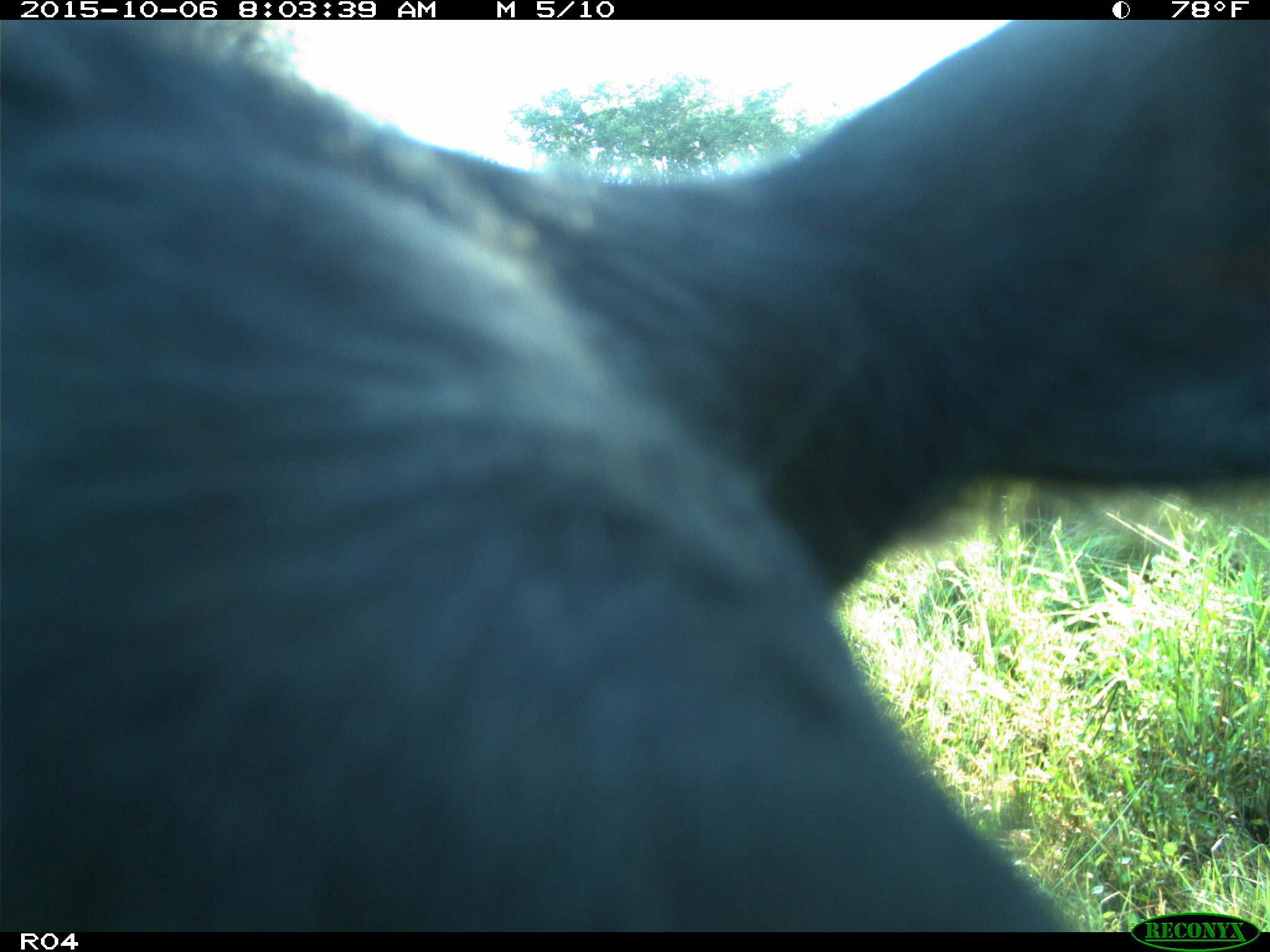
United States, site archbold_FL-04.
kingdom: Animalia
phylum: Chordata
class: Mammalia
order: Artiodactyla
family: Bovidae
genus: Bos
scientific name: Bos taurus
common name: domestic cow